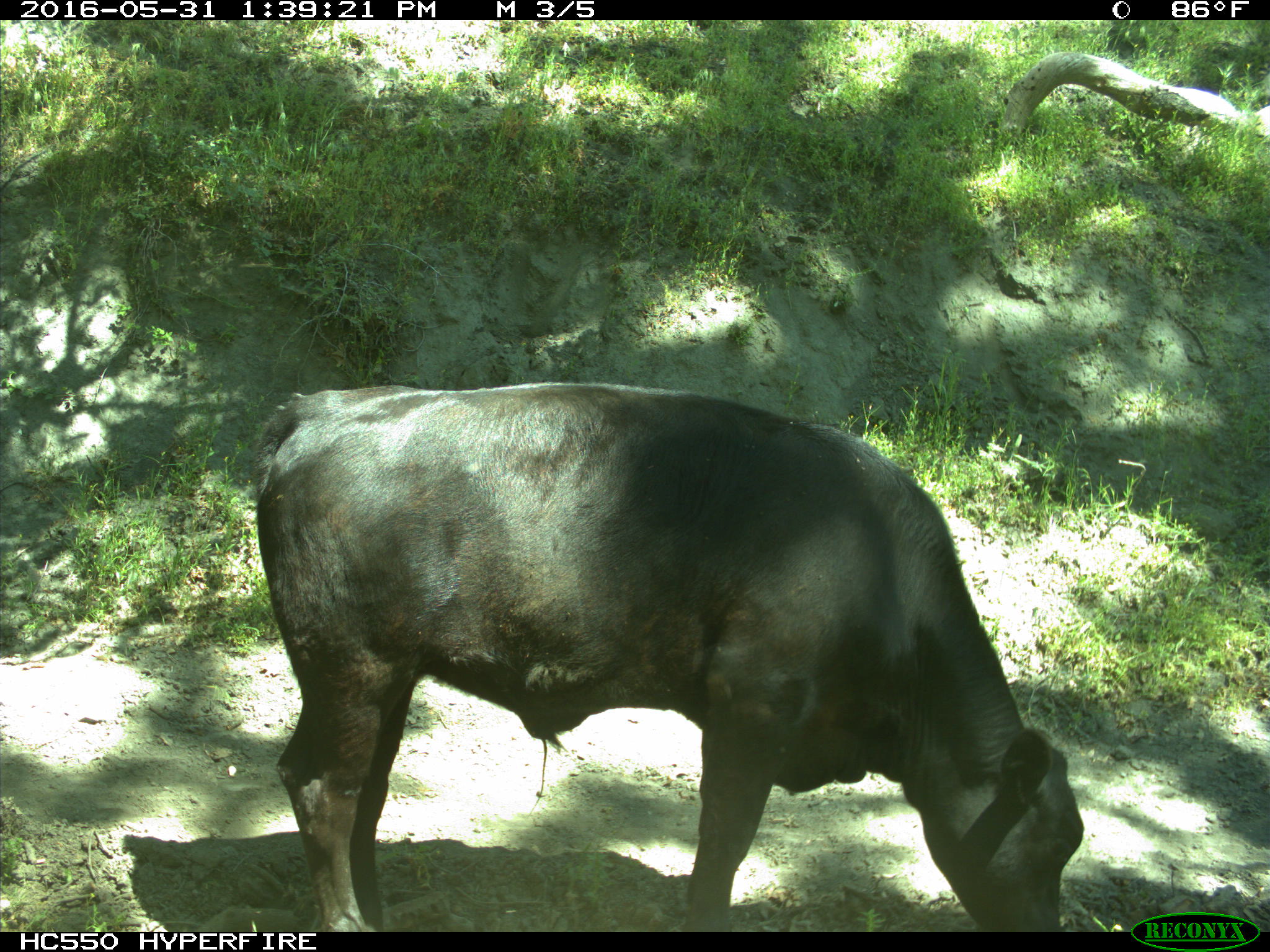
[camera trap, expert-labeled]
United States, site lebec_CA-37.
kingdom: Animalia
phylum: Chordata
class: Mammalia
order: Artiodactyla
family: Bovidae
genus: Bos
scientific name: Bos taurus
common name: domestic cow